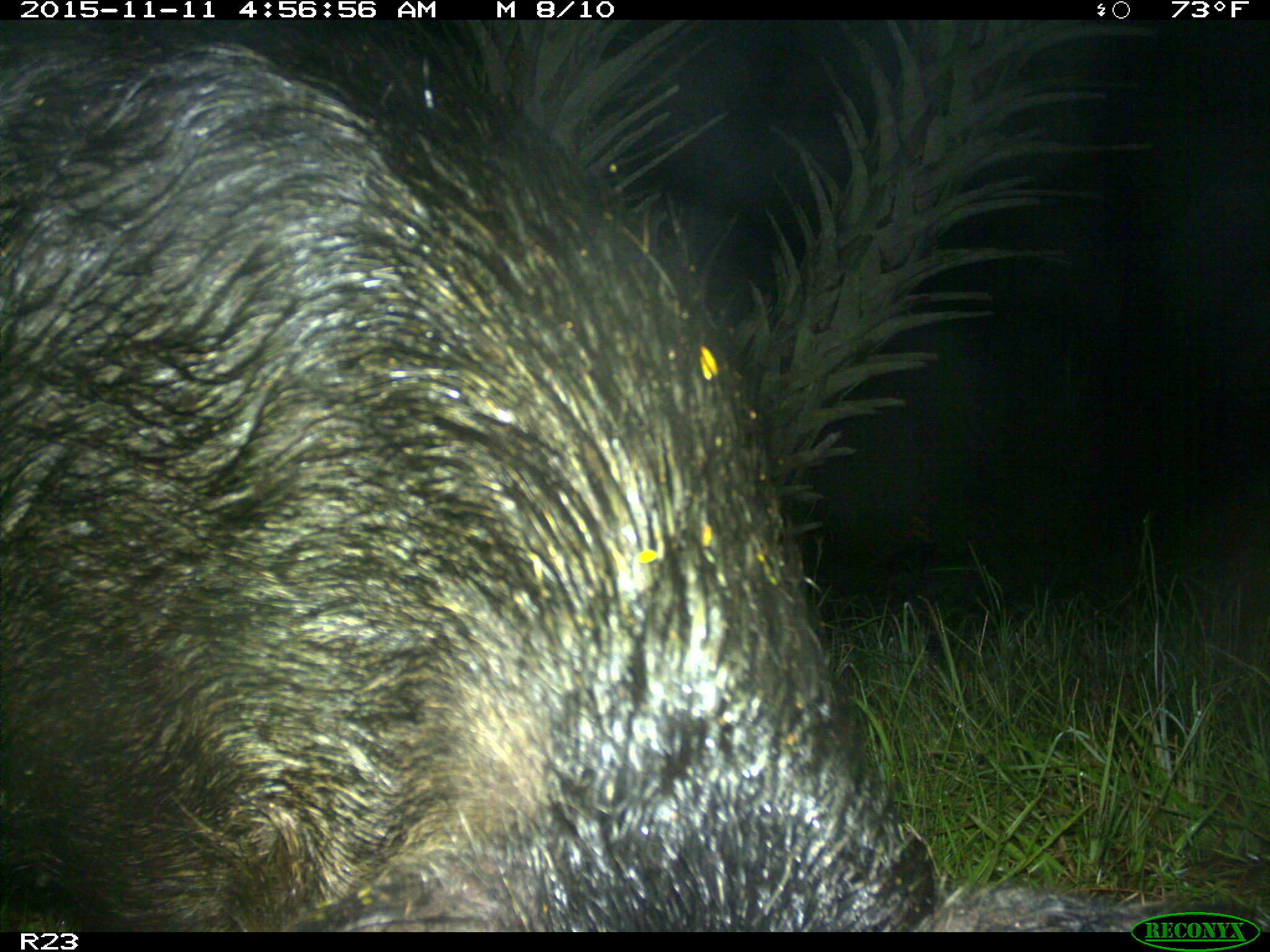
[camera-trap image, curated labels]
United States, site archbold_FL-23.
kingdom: Animalia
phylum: Chordata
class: Mammalia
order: Artiodactyla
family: Suidae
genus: Sus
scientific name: Sus scrofa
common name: wild boar